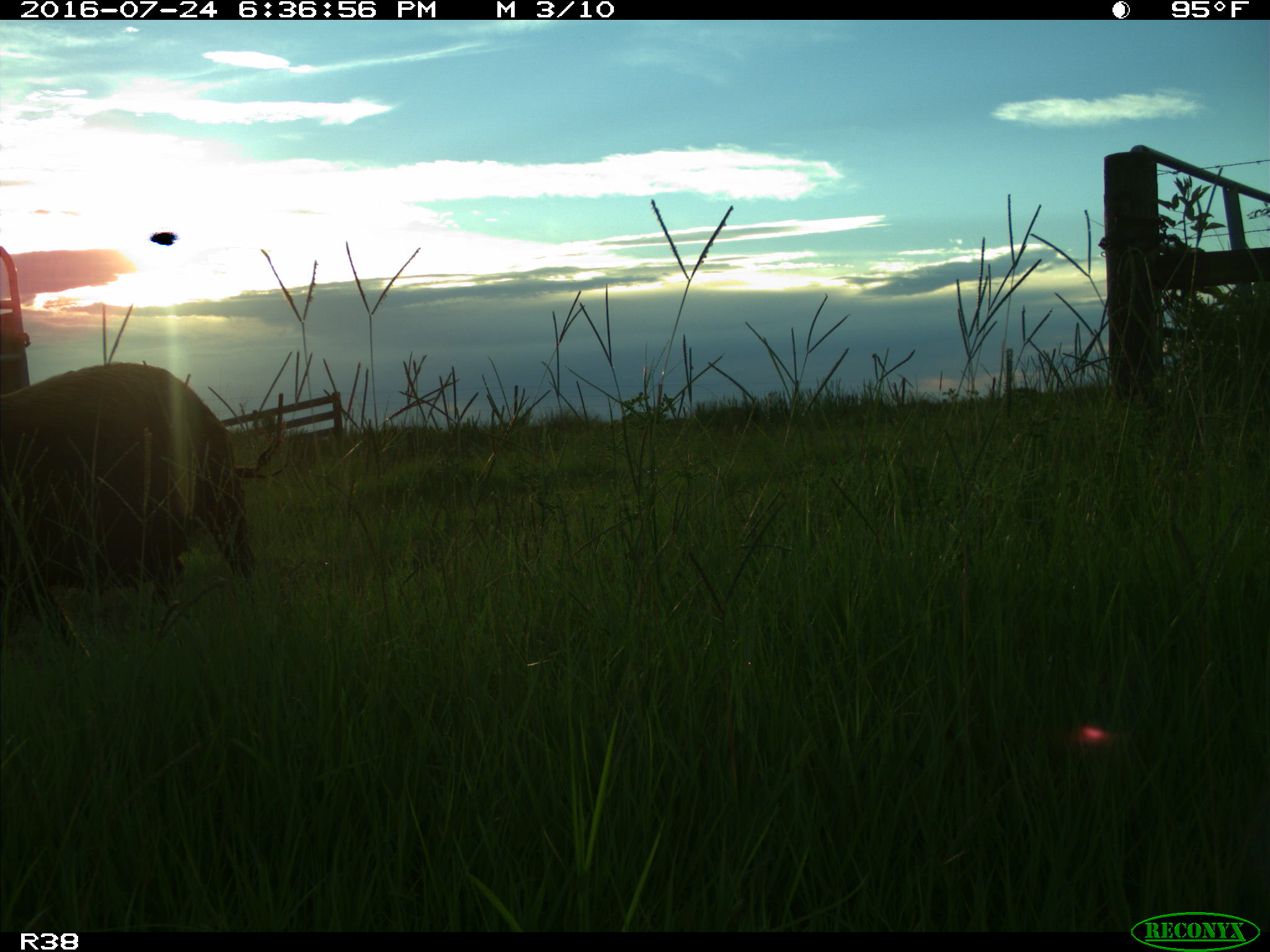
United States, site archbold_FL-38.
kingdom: Animalia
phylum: Chordata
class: Mammalia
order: Artiodactyla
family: Suidae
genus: Sus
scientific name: Sus scrofa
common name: wild boar